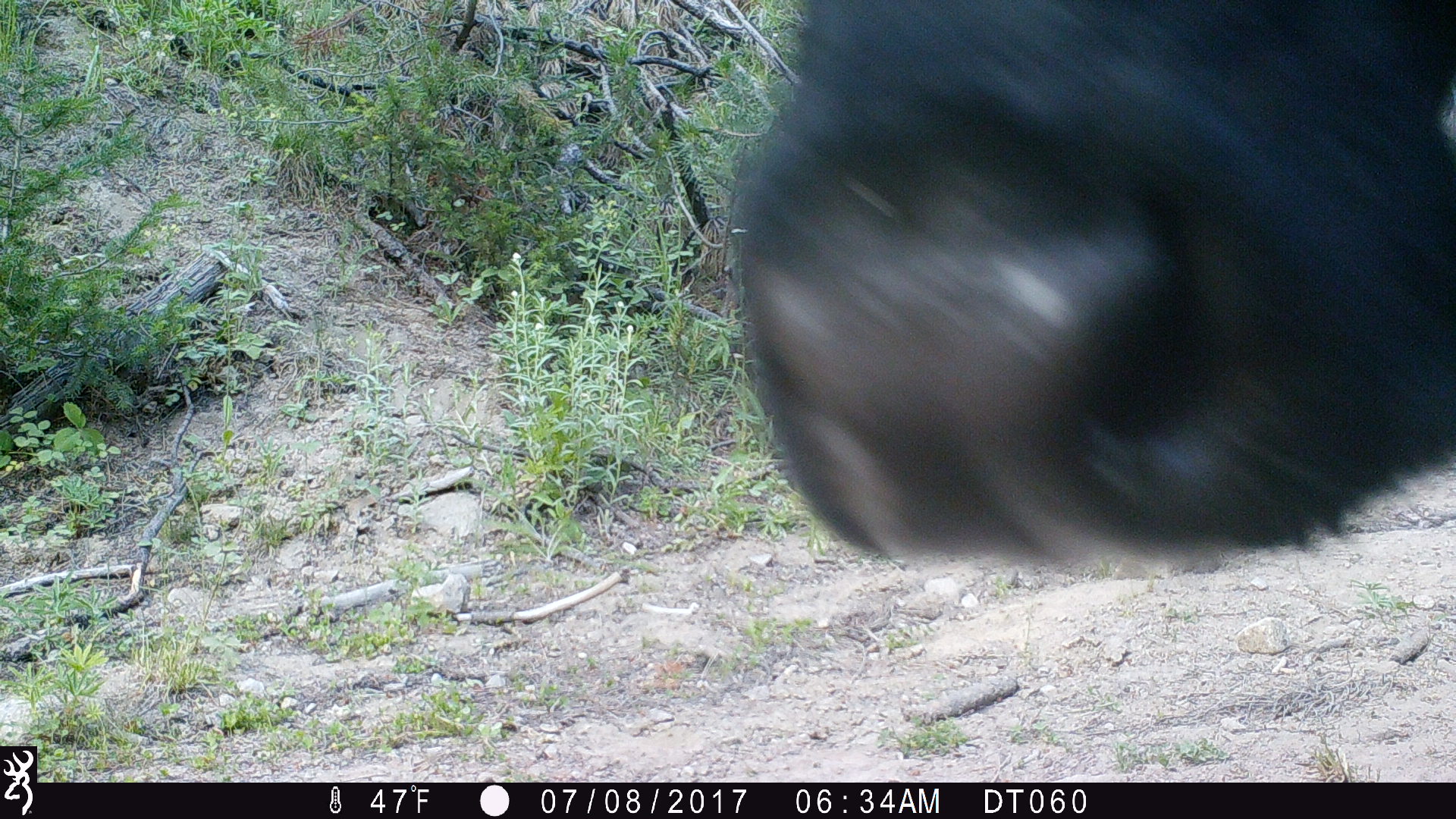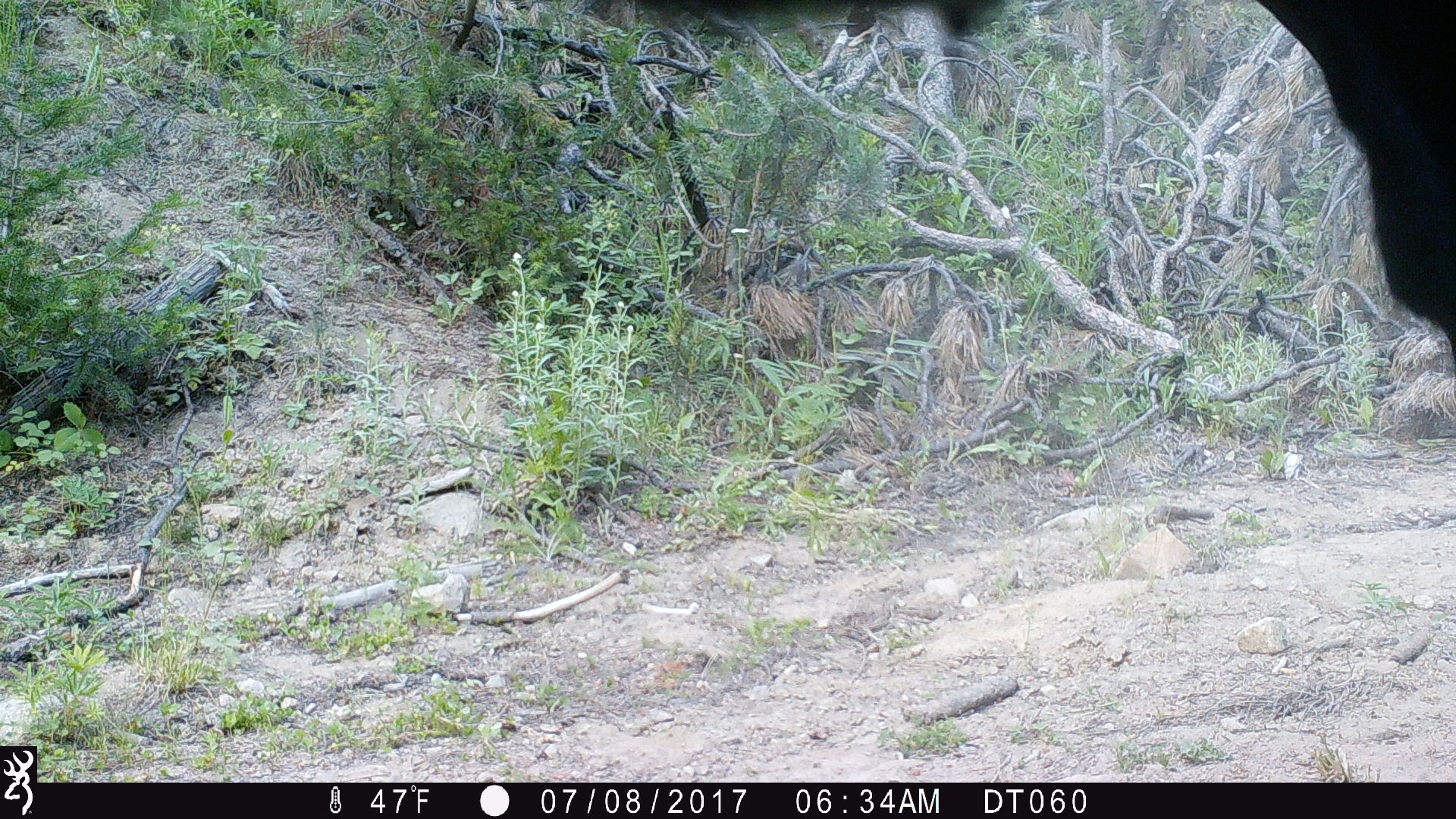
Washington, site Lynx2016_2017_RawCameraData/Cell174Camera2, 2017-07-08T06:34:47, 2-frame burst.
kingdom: Animalia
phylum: Chordata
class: Mammalia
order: Artiodactyla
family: Bovidae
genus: Bos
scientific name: Bos taurus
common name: domestic cattle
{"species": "domestic cattle (Bos taurus)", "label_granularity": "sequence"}